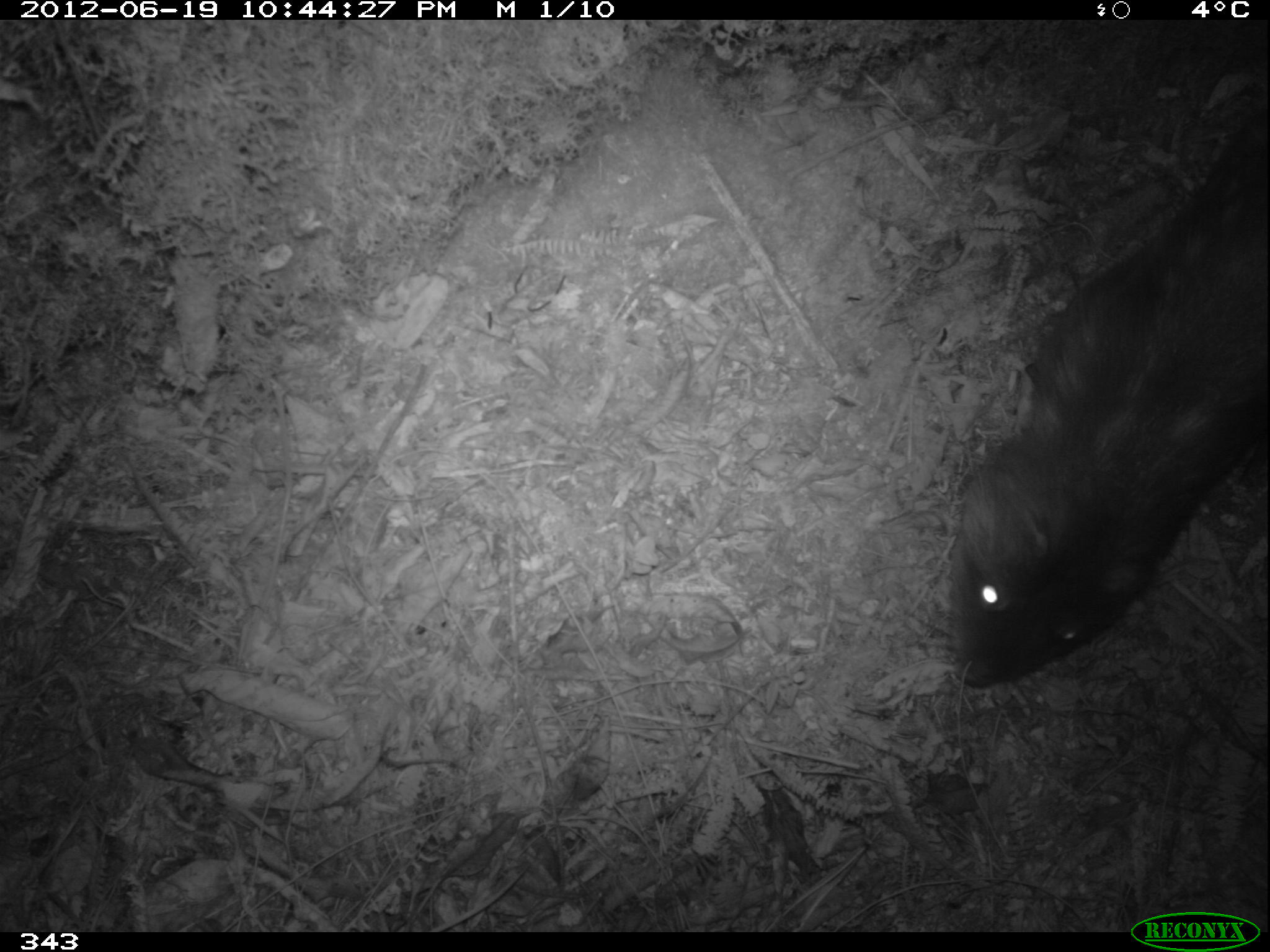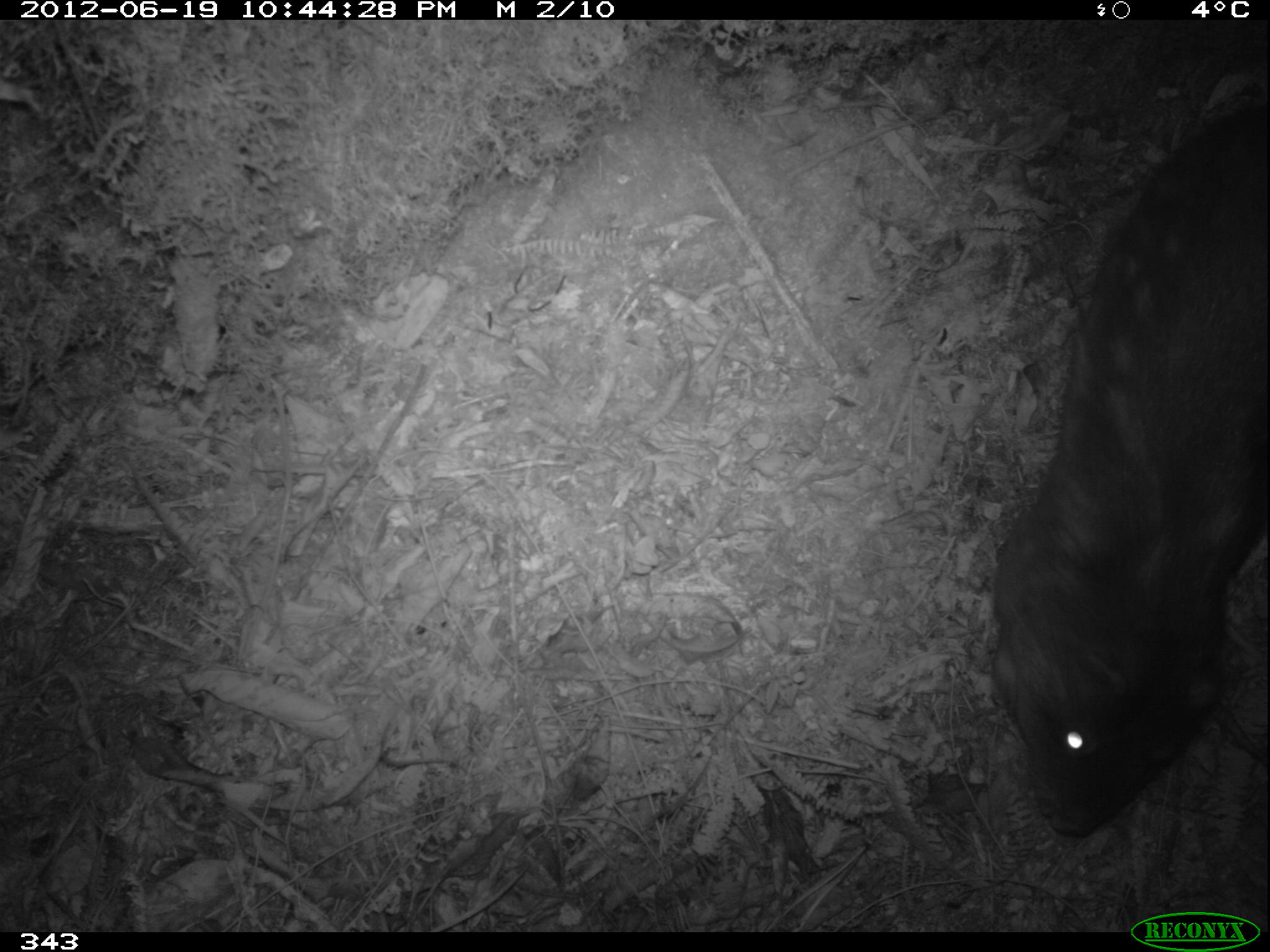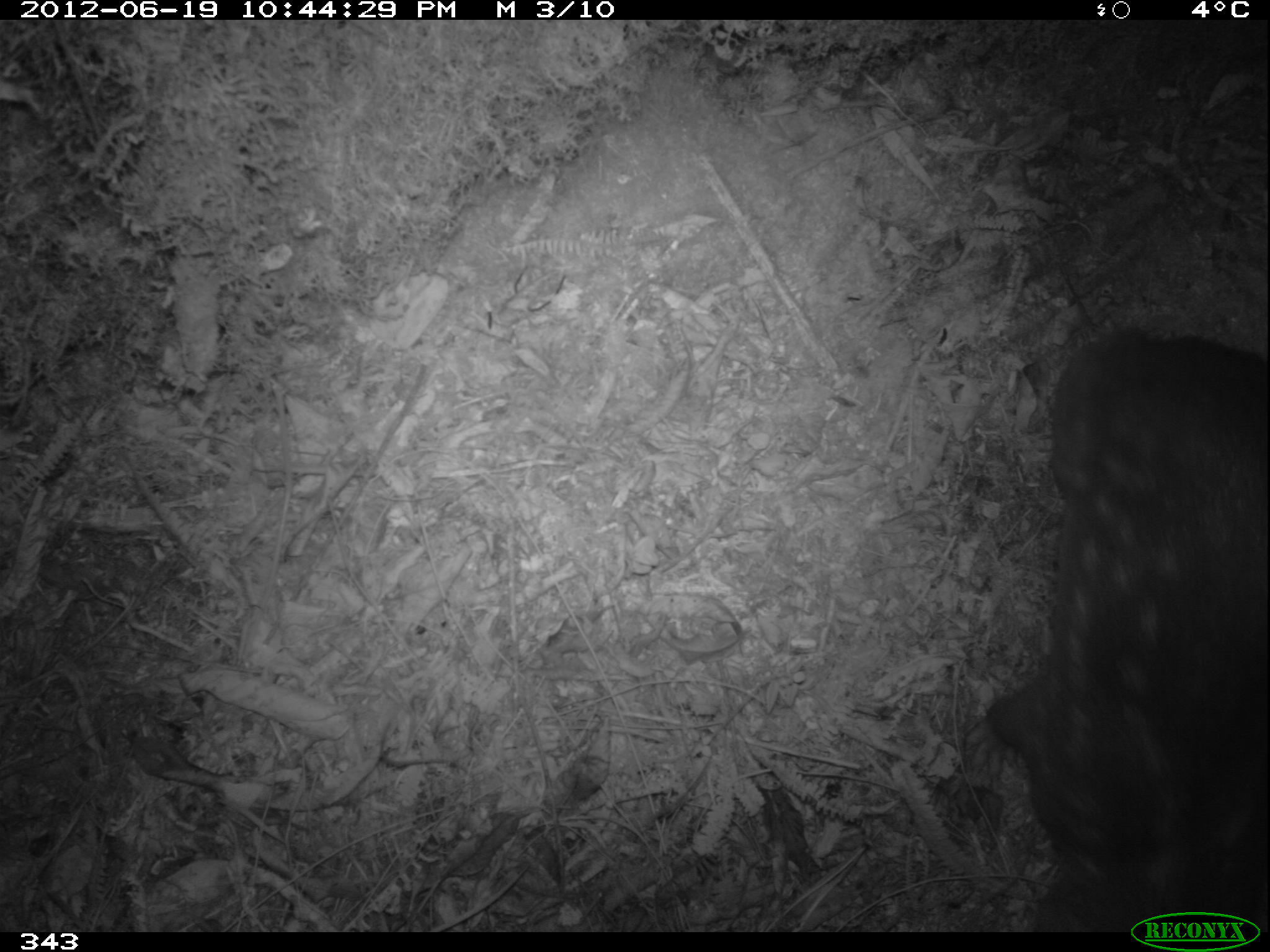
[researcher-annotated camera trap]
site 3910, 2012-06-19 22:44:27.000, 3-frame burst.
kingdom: Animalia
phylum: Chordata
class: Mammalia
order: Rodentia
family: Cuniculidae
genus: Cuniculus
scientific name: Cuniculus taczanowskii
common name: mountain paca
Cuniculus taczanowskii (mountain paca).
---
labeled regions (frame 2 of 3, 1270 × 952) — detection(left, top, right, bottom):
cuniculus taczanowskii: detection(988, 103, 1266, 836)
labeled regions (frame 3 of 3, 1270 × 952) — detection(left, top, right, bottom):
cuniculus taczanowskii: detection(986, 331, 1267, 932)